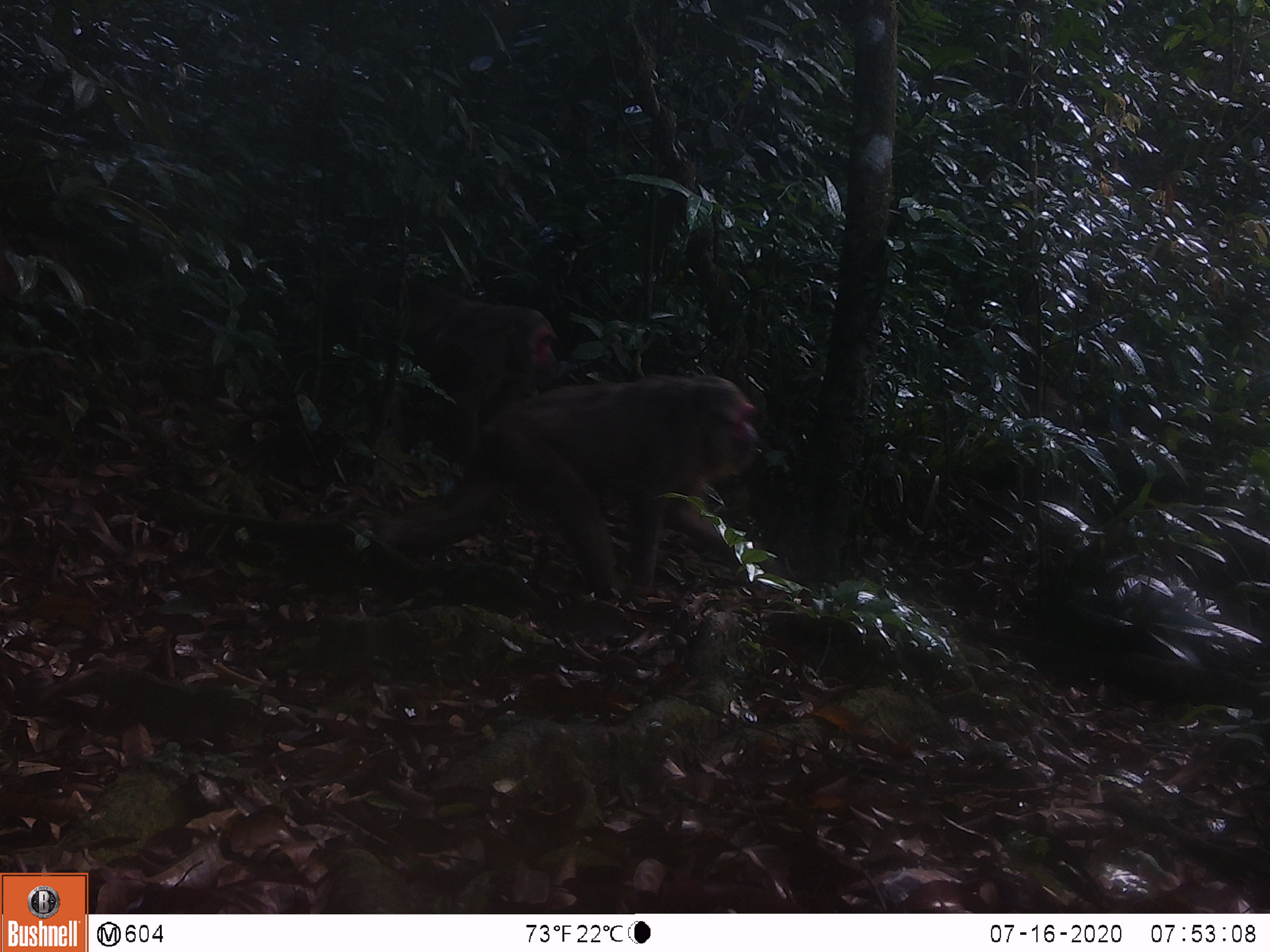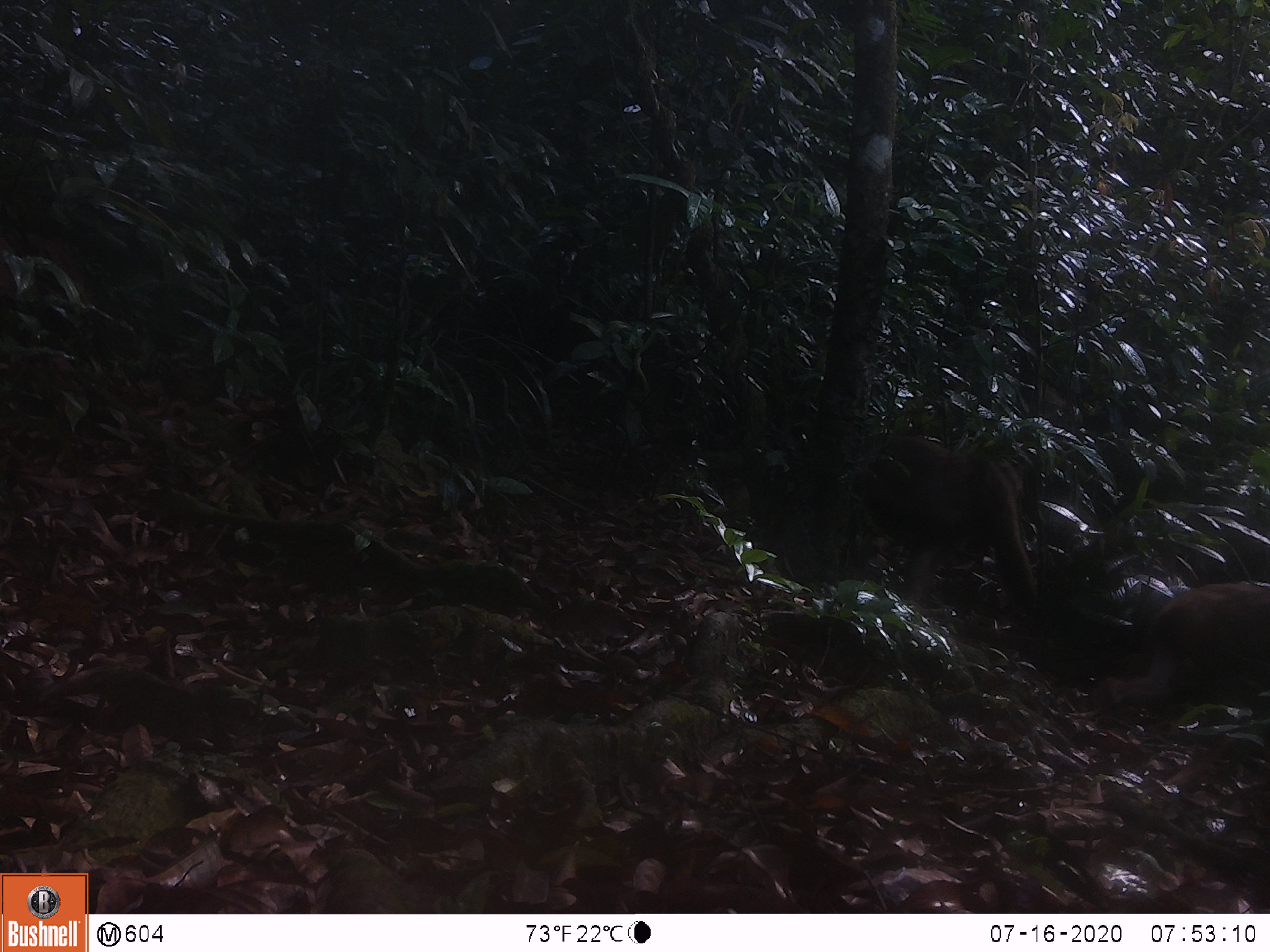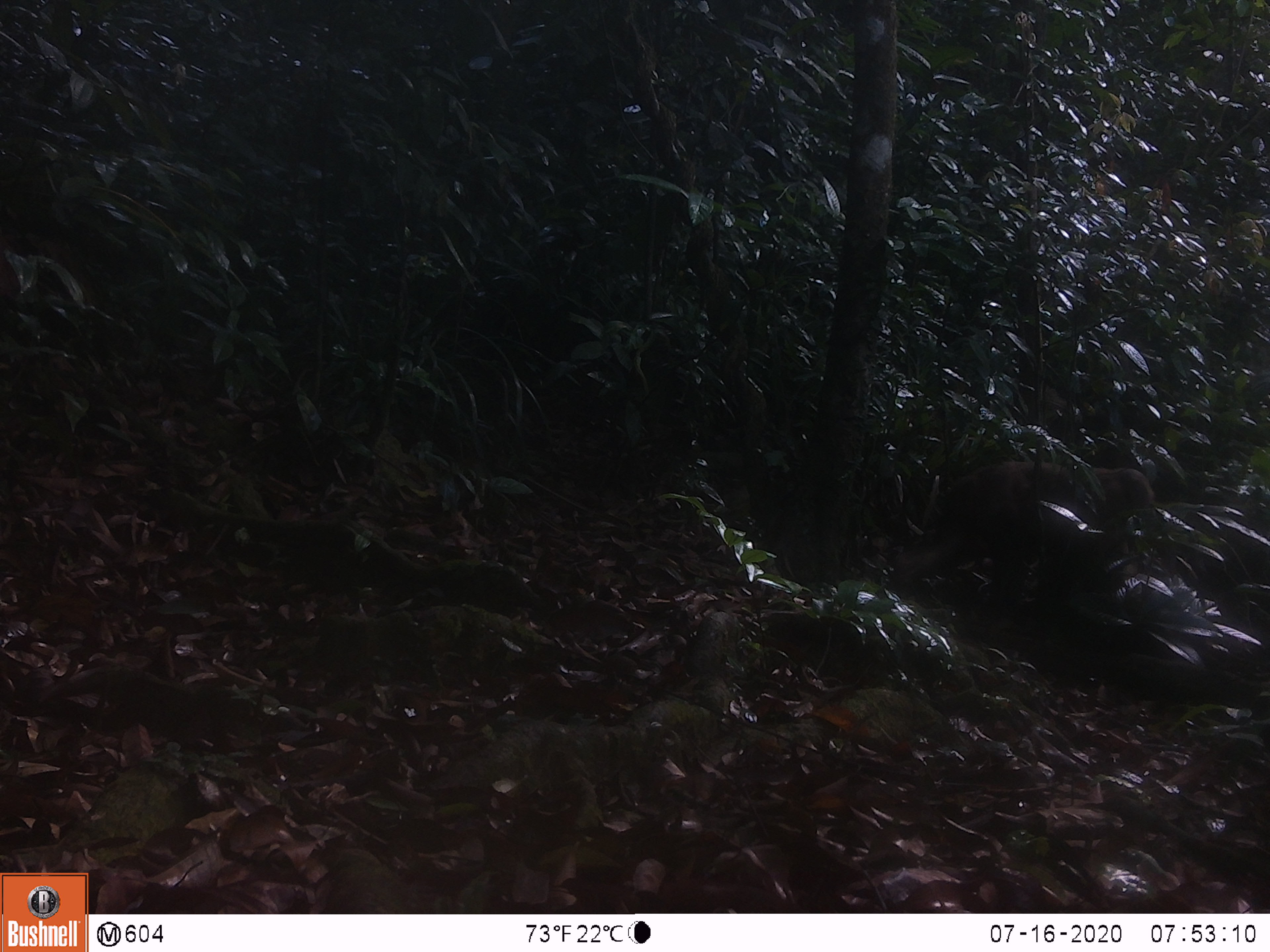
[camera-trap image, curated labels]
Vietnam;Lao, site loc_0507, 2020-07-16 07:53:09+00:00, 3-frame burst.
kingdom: Animalia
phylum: Chordata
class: Mammalia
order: Primates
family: Cercopithecidae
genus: Macaca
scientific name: Macaca arctoides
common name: stump-tailed macaque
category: stump tailed macaque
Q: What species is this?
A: Stump tailed macaque (stump-tailed macaque) (Macaca arctoides).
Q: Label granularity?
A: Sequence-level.